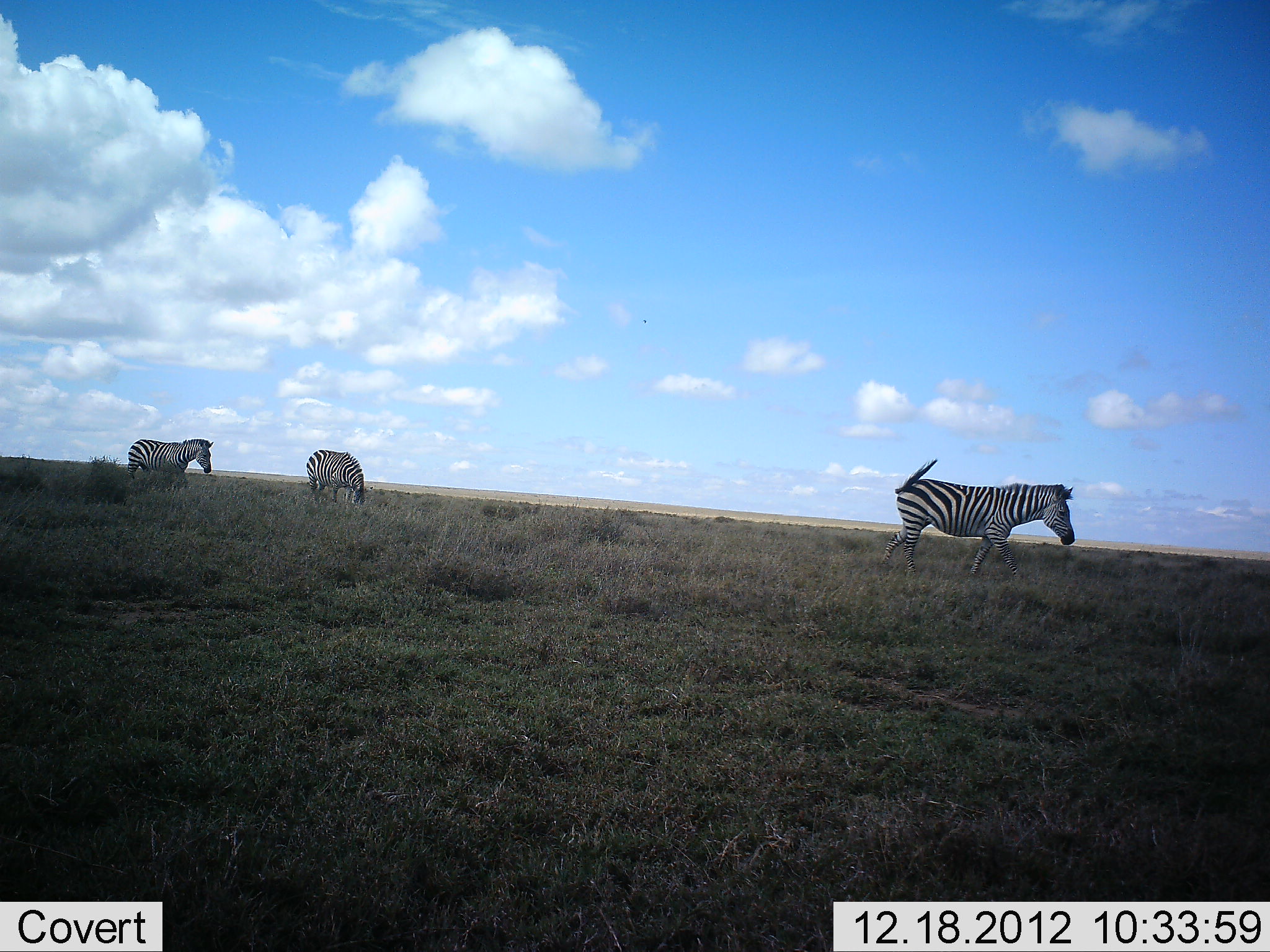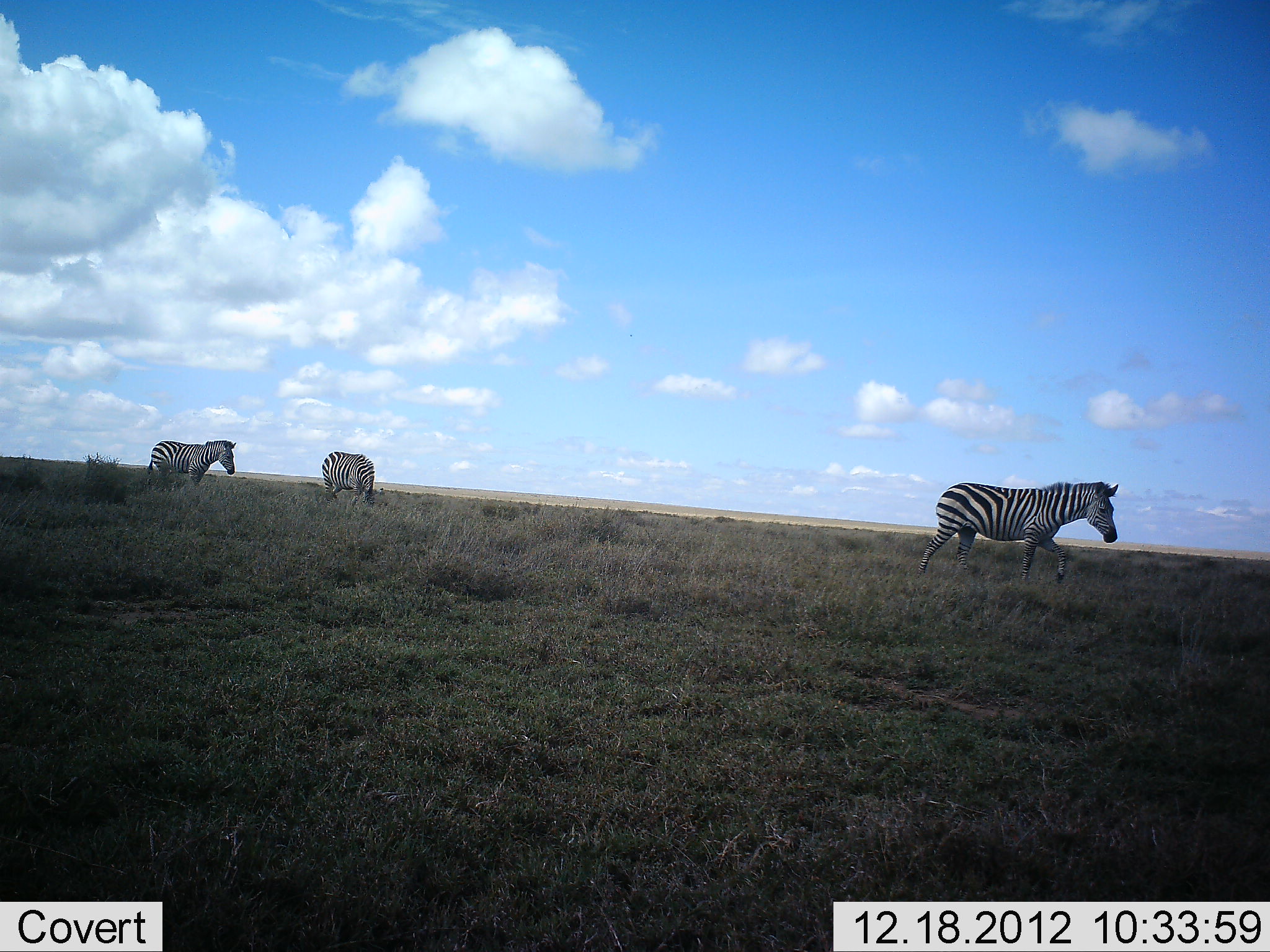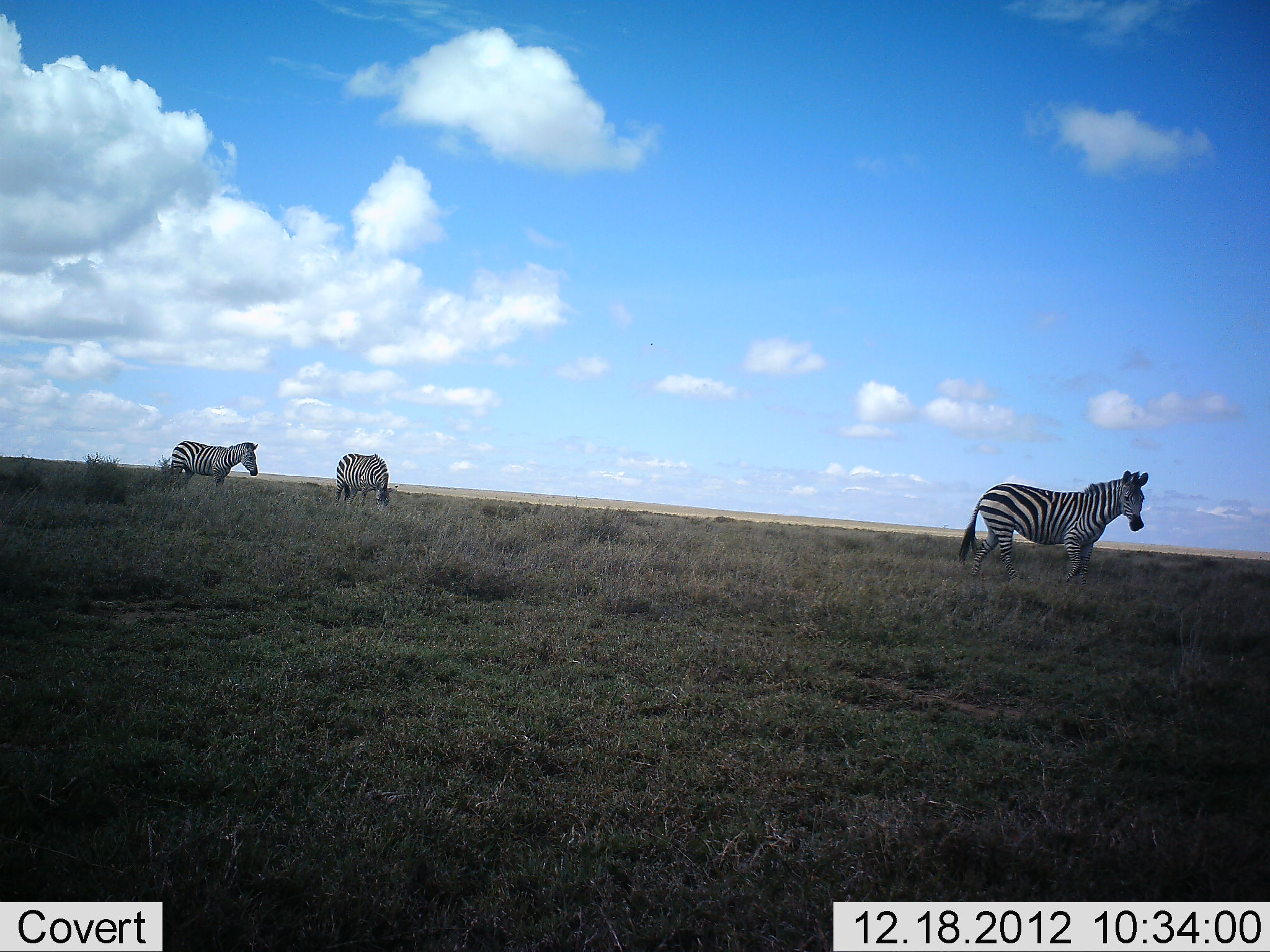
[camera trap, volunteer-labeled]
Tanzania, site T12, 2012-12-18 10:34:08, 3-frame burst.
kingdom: Animalia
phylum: Chordata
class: Mammalia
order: Perissodactyla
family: Equidae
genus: Equus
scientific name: Equus quagga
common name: plains zebra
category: zebra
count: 3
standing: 10%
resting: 0%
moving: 90%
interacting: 0%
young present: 0%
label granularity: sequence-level